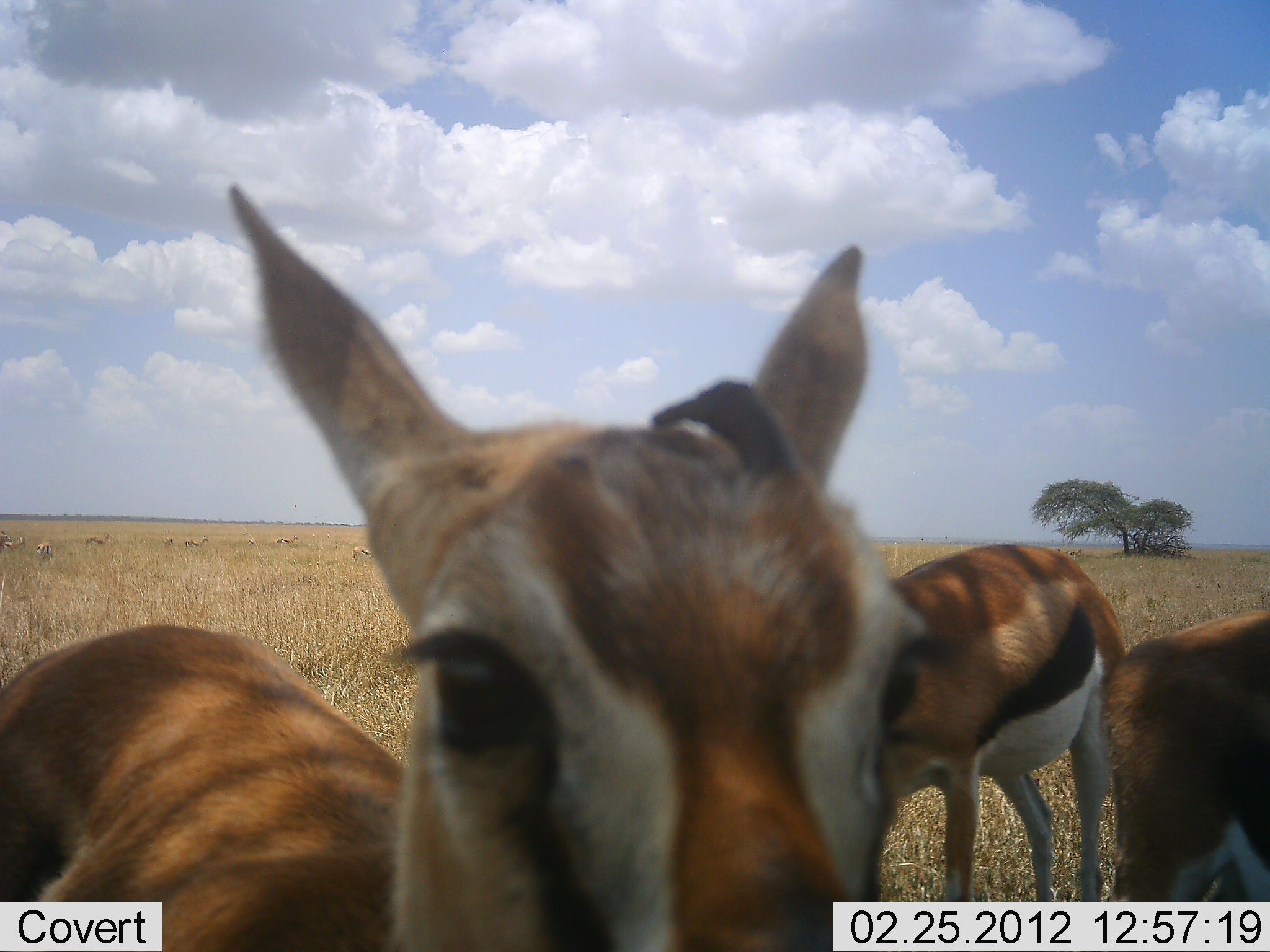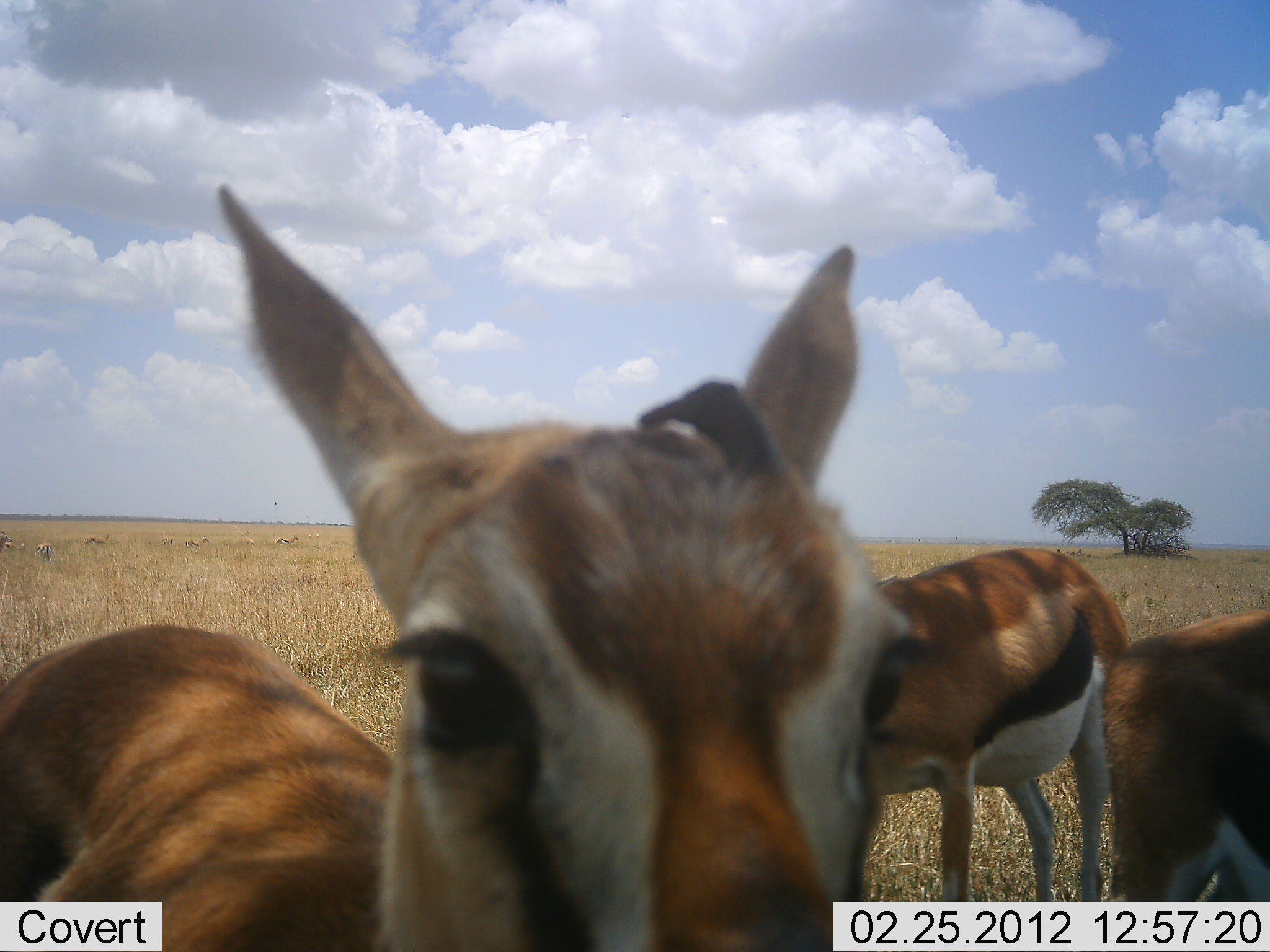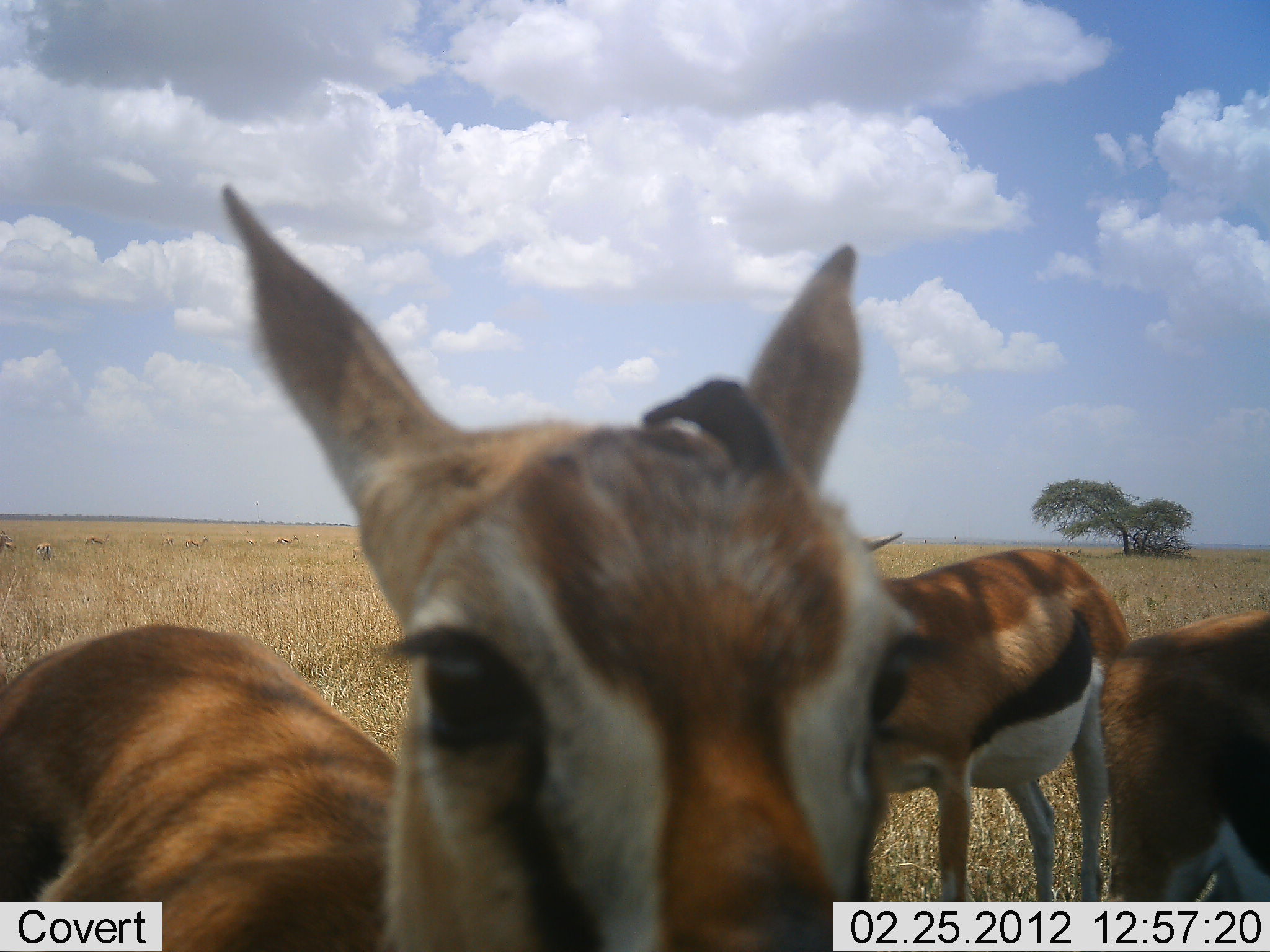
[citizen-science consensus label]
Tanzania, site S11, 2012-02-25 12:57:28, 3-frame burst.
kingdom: Animalia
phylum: Chordata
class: Mammalia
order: Artiodactyla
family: Bovidae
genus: Eudorcas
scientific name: Eudorcas thomsonii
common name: thomson's gazelle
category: gazellethomsons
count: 3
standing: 96%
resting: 12%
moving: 0%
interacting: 12%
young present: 4%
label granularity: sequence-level